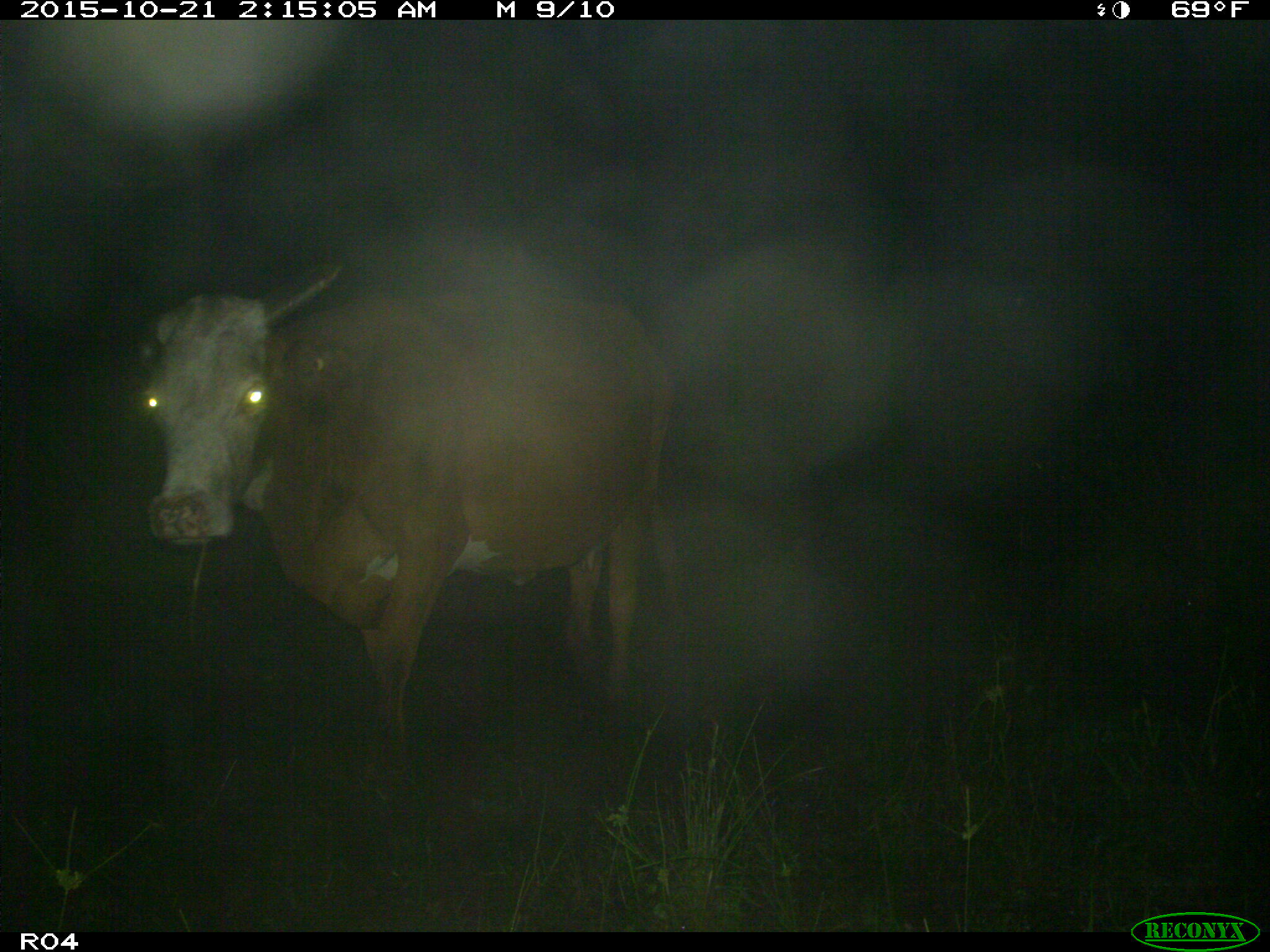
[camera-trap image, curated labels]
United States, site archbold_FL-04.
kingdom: Animalia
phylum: Chordata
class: Mammalia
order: Artiodactyla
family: Bovidae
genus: Bos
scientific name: Bos taurus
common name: domestic cow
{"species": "Bos taurus (domestic cow)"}